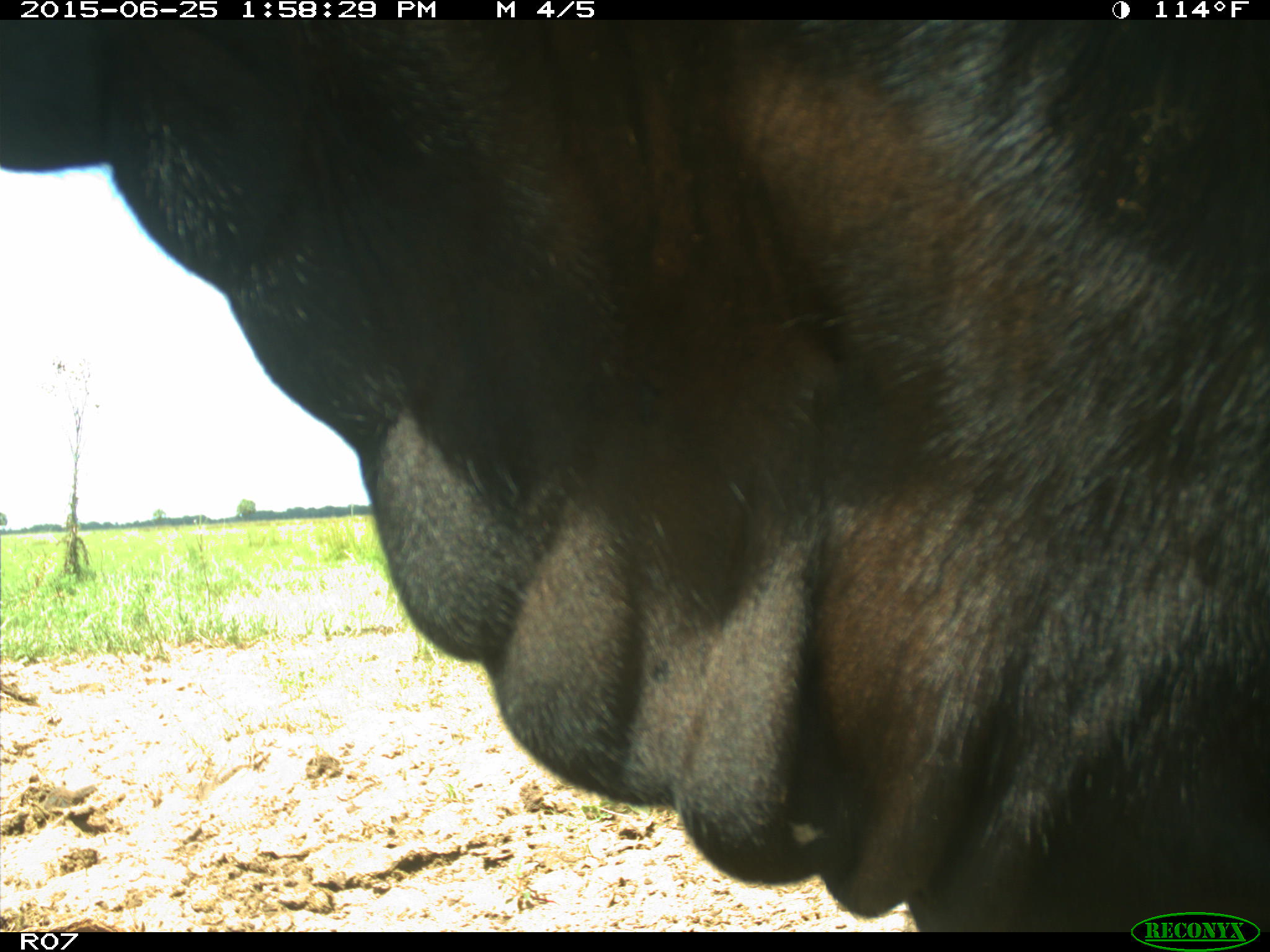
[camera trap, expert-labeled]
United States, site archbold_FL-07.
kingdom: Animalia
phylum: Chordata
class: Mammalia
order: Artiodactyla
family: Bovidae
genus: Bos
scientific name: Bos taurus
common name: domestic cow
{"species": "Bos taurus (domestic cow)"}